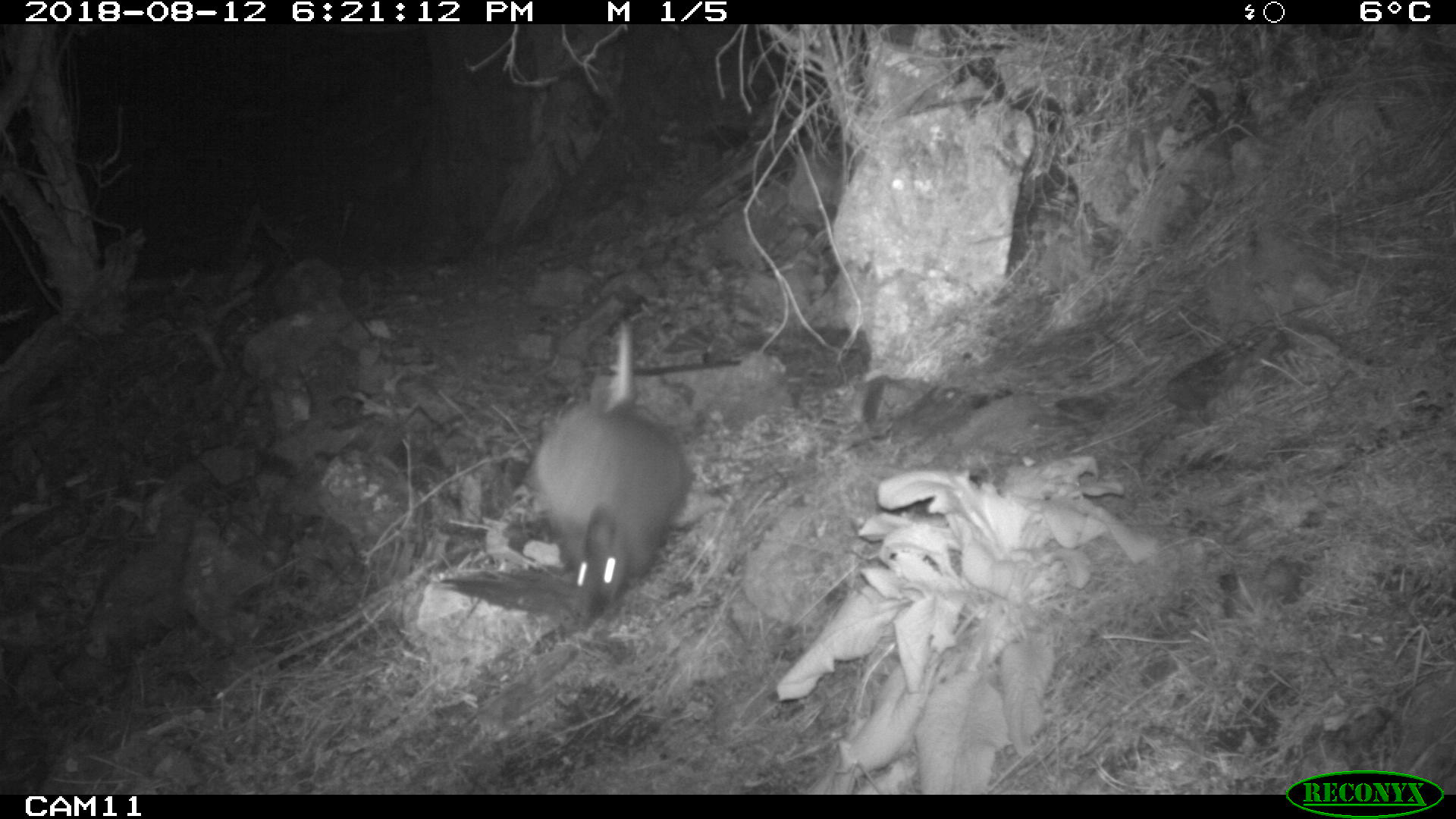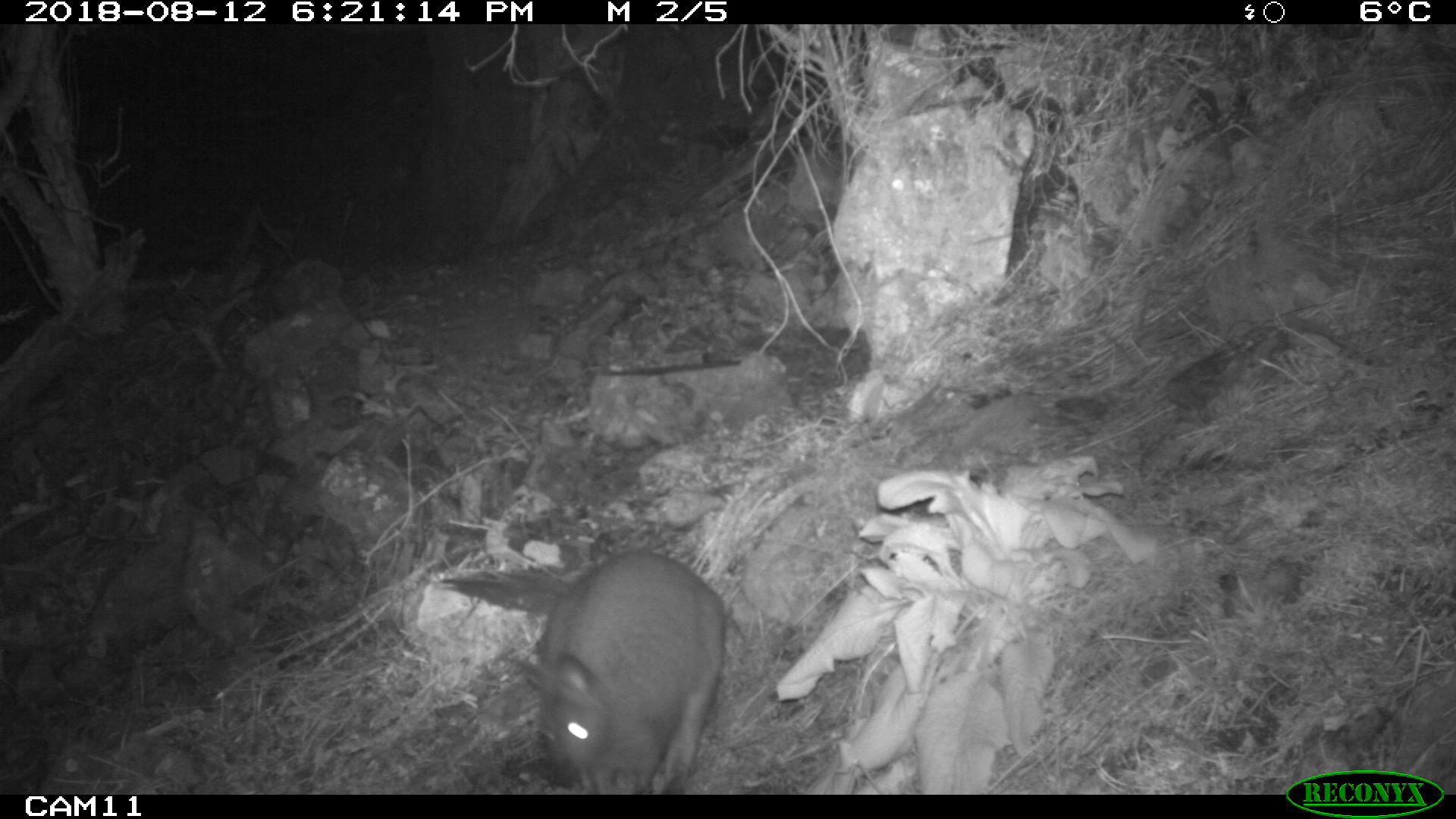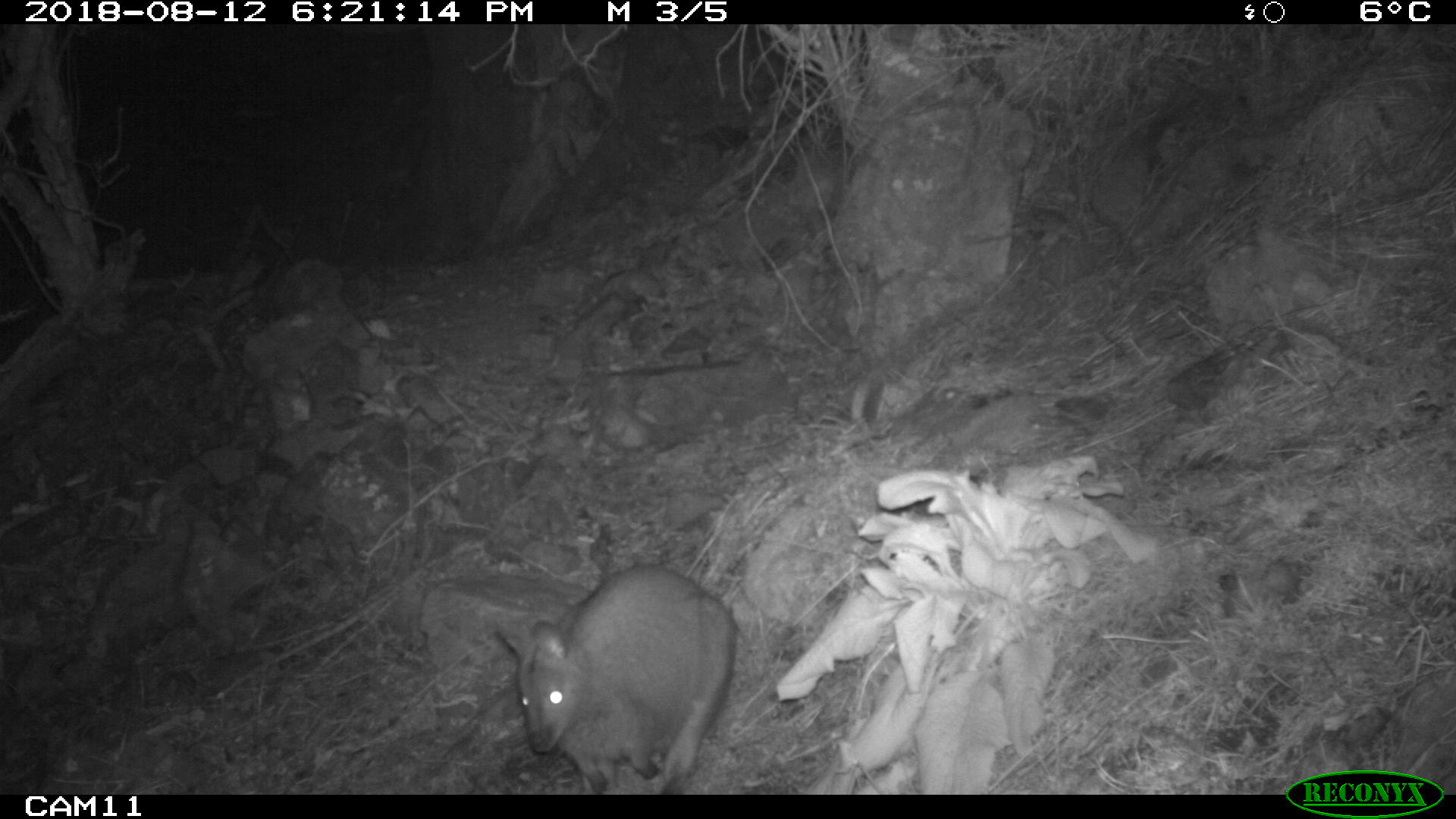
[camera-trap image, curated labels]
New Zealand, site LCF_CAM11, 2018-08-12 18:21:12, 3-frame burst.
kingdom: Animalia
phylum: Chordata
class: Mammalia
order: Diprotodontia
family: Macropodidae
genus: Notamacropus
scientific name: Notamacropus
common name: wallaby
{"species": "wallaby (Notamacropus)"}